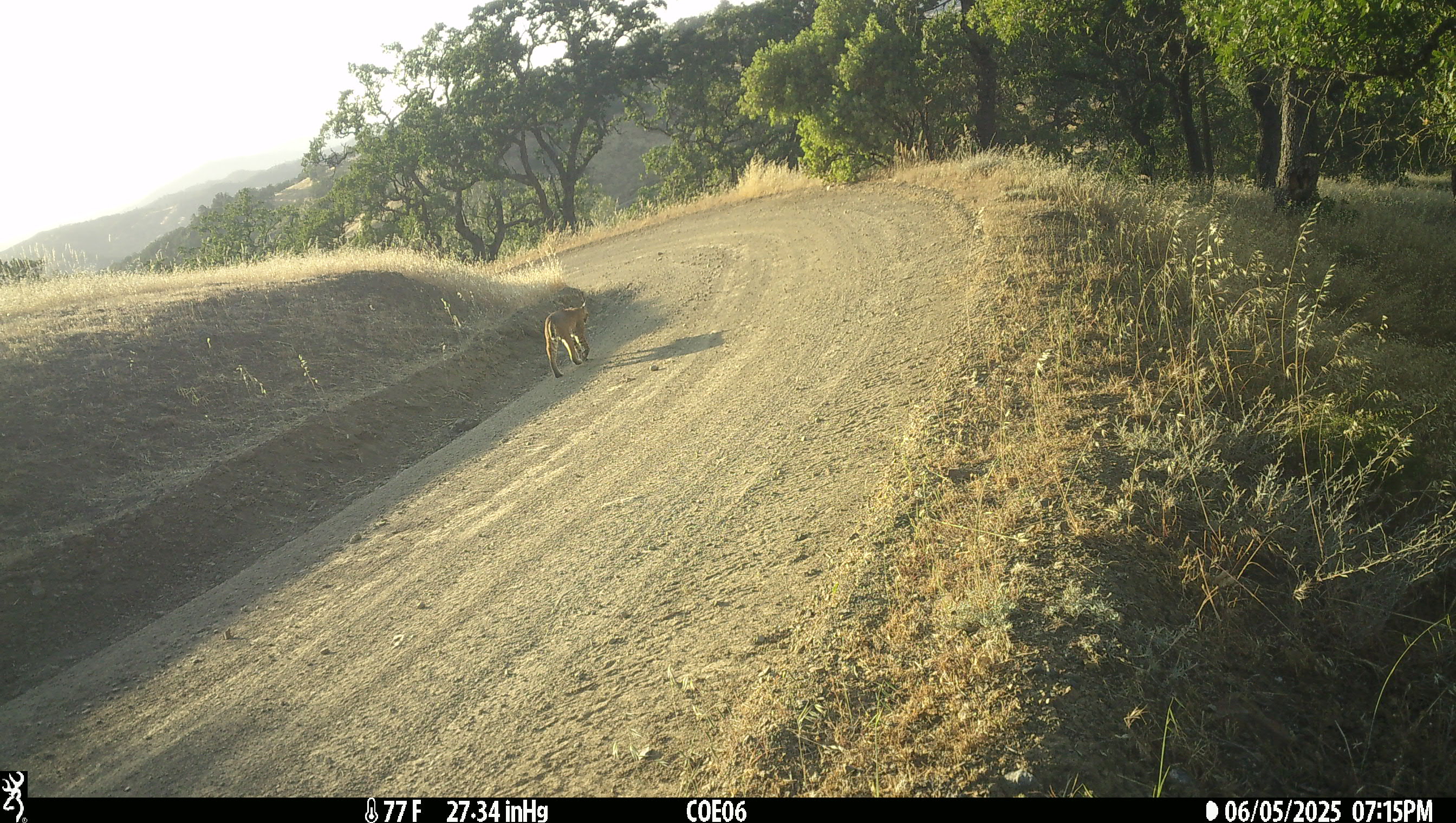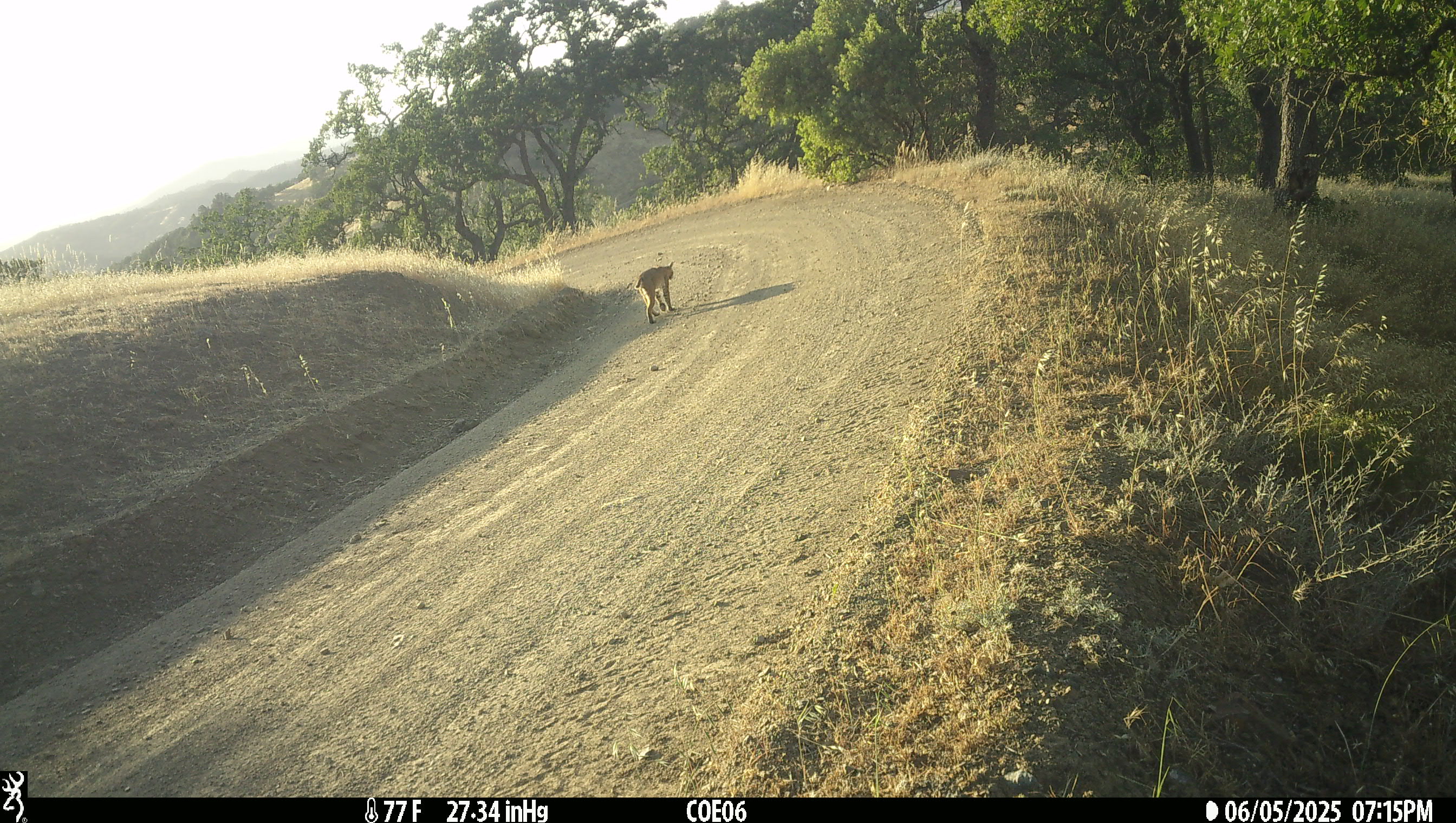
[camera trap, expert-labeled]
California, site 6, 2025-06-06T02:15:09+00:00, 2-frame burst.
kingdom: Animalia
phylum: Chordata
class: Mammalia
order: Carnivora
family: Felidae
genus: Lynx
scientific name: Lynx rufus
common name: bobcat